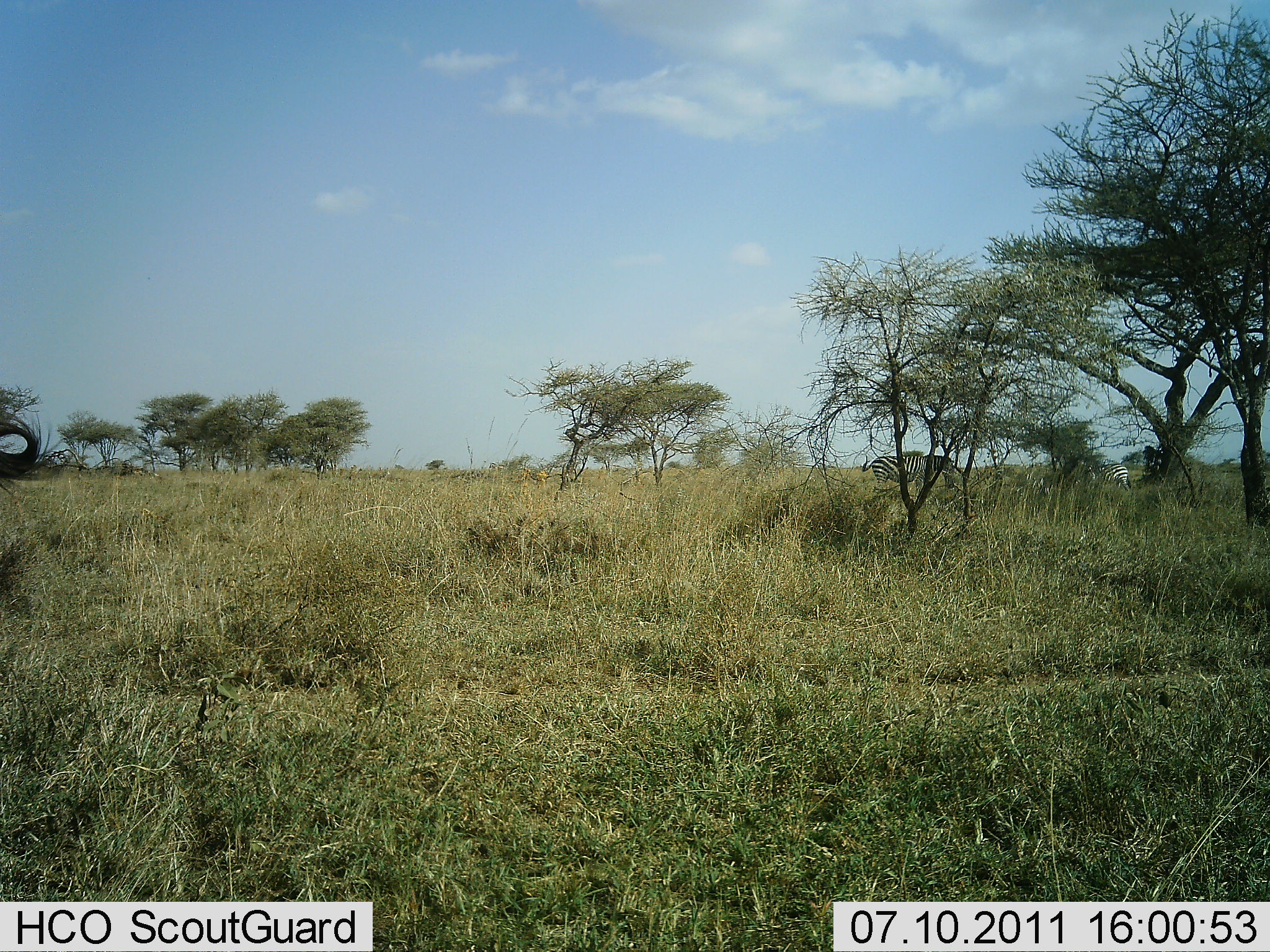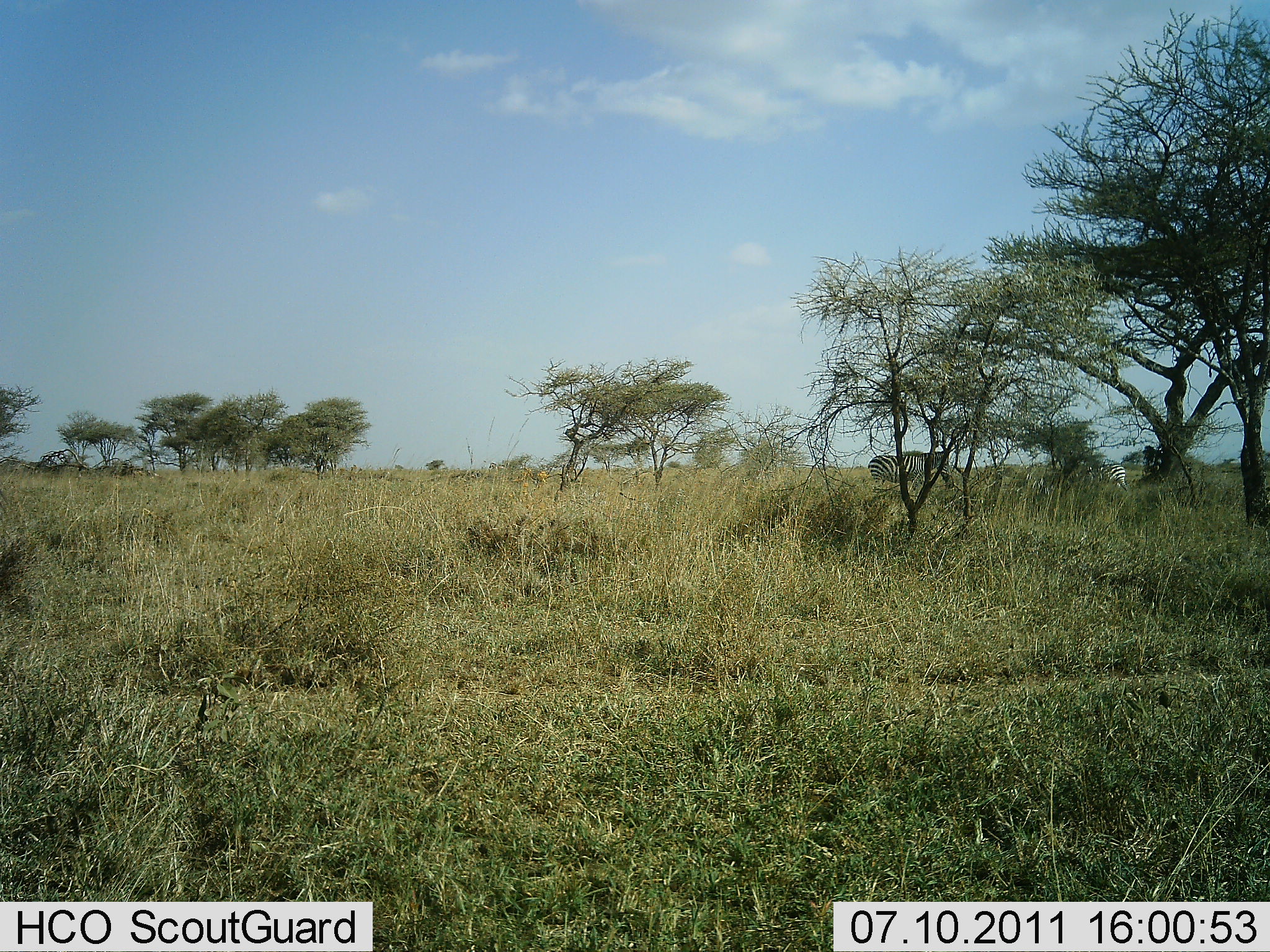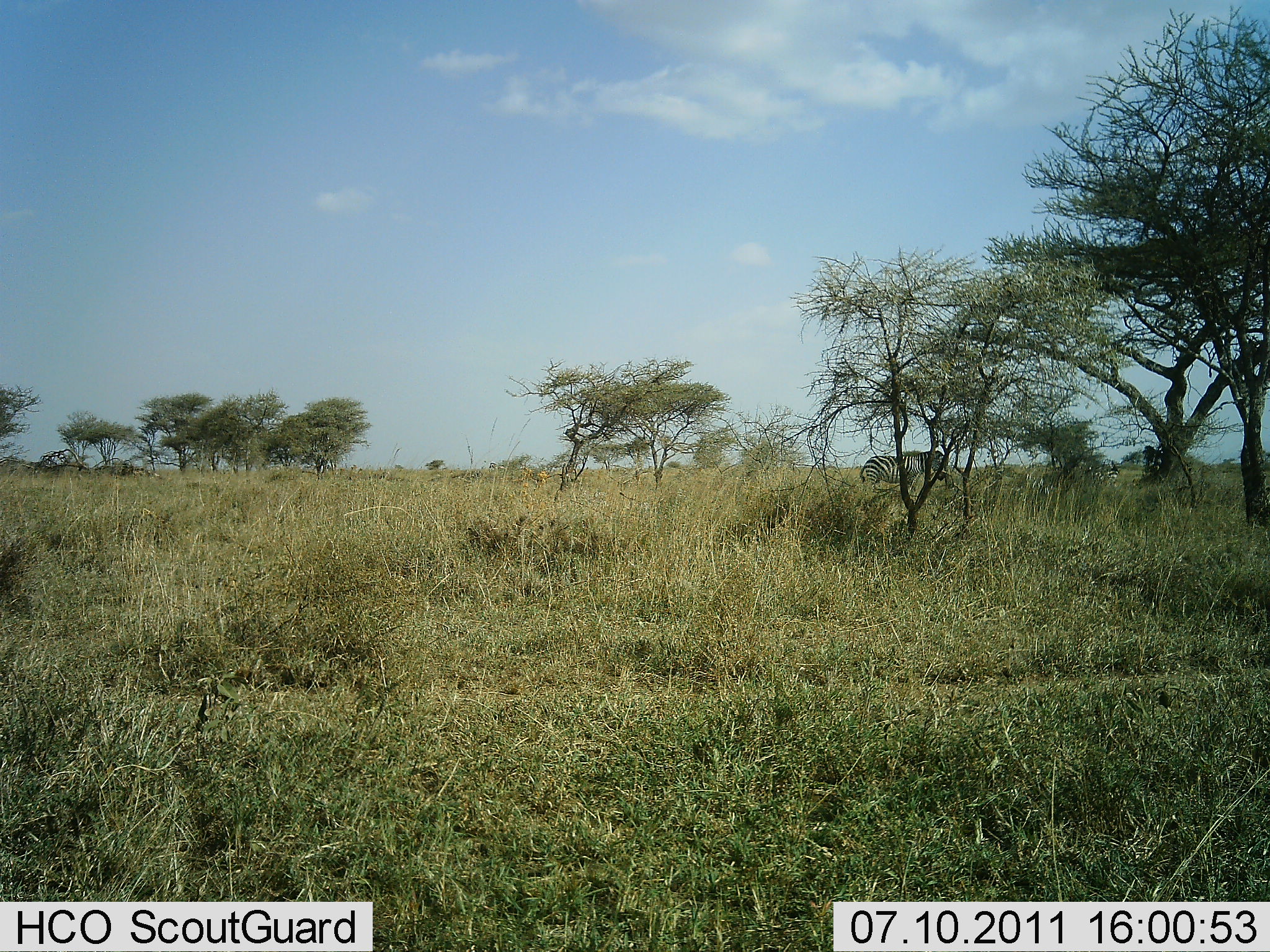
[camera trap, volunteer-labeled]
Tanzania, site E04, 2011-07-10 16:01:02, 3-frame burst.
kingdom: Animalia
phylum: Chordata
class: Mammalia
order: Perissodactyla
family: Equidae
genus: Equus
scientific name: Equus quagga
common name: plains zebra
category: zebra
Zebra (plains zebra) (Equus quagga), count 3. Behavior (volunteer vote fractions): standing 60%, resting 0%, moving 40%, interacting 0%. Young present (vote fraction): 0%. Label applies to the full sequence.